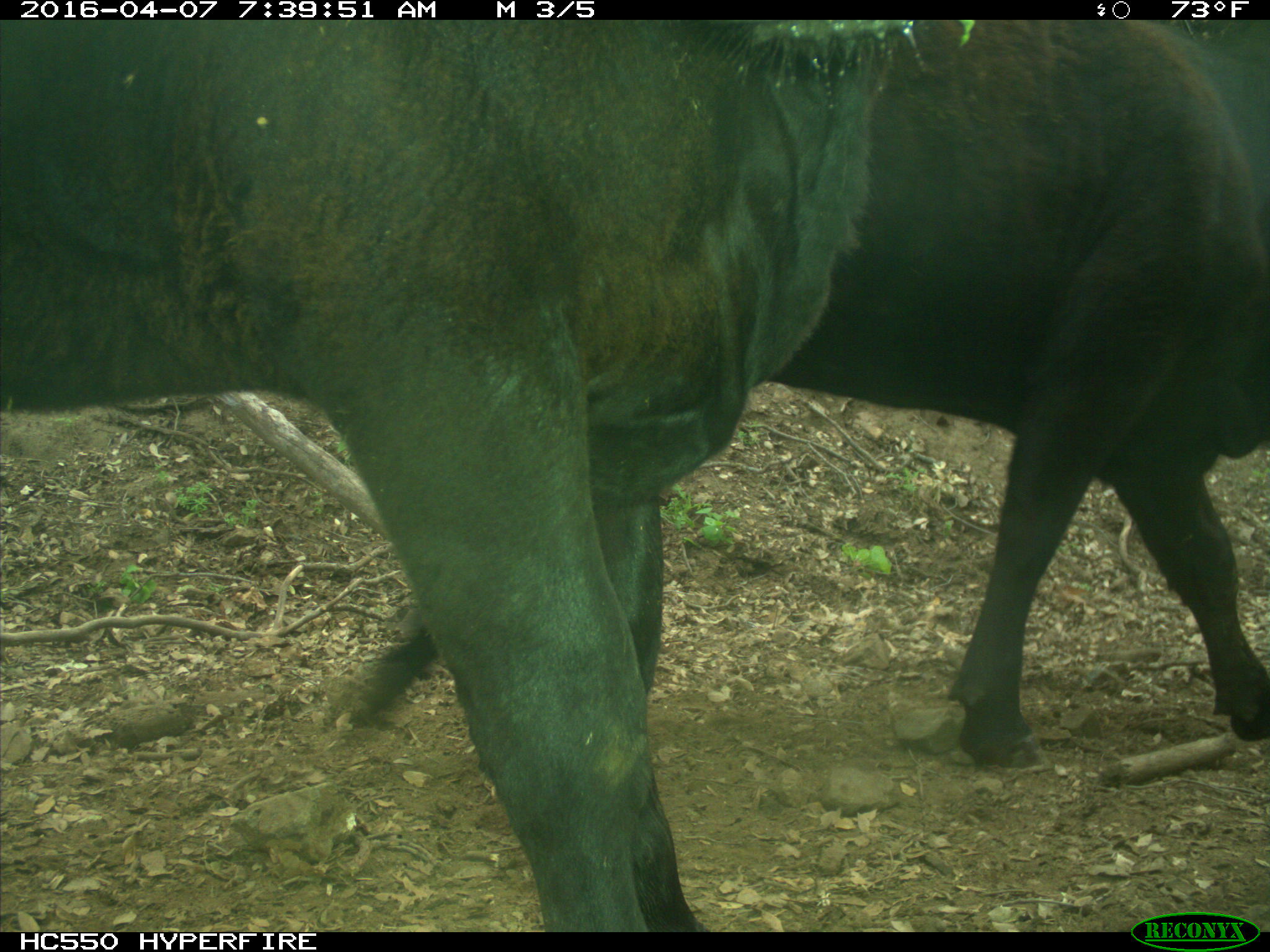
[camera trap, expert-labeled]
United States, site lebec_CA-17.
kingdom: Animalia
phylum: Chordata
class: Mammalia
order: Artiodactyla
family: Bovidae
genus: Bos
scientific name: Bos taurus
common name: domestic cow